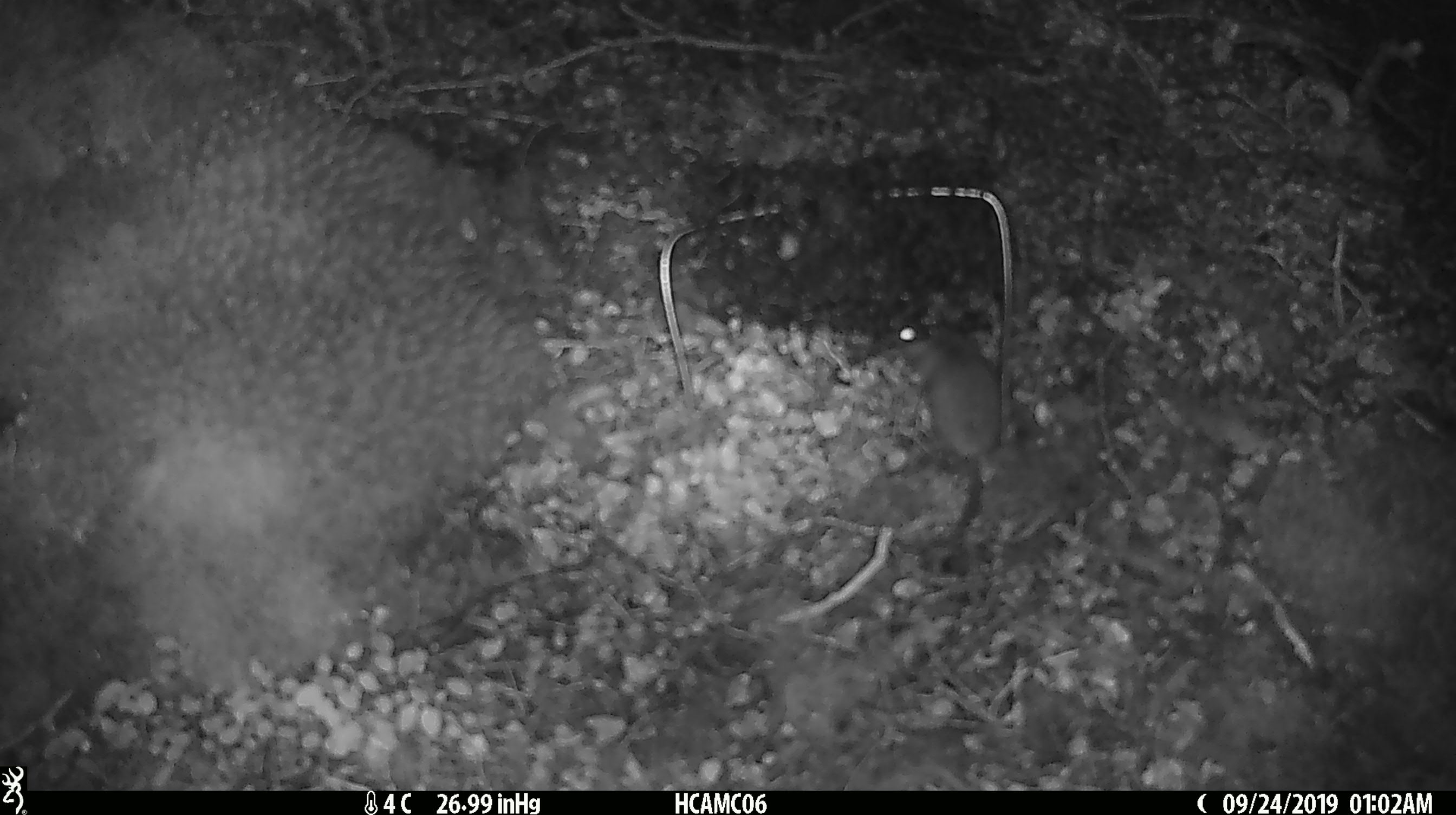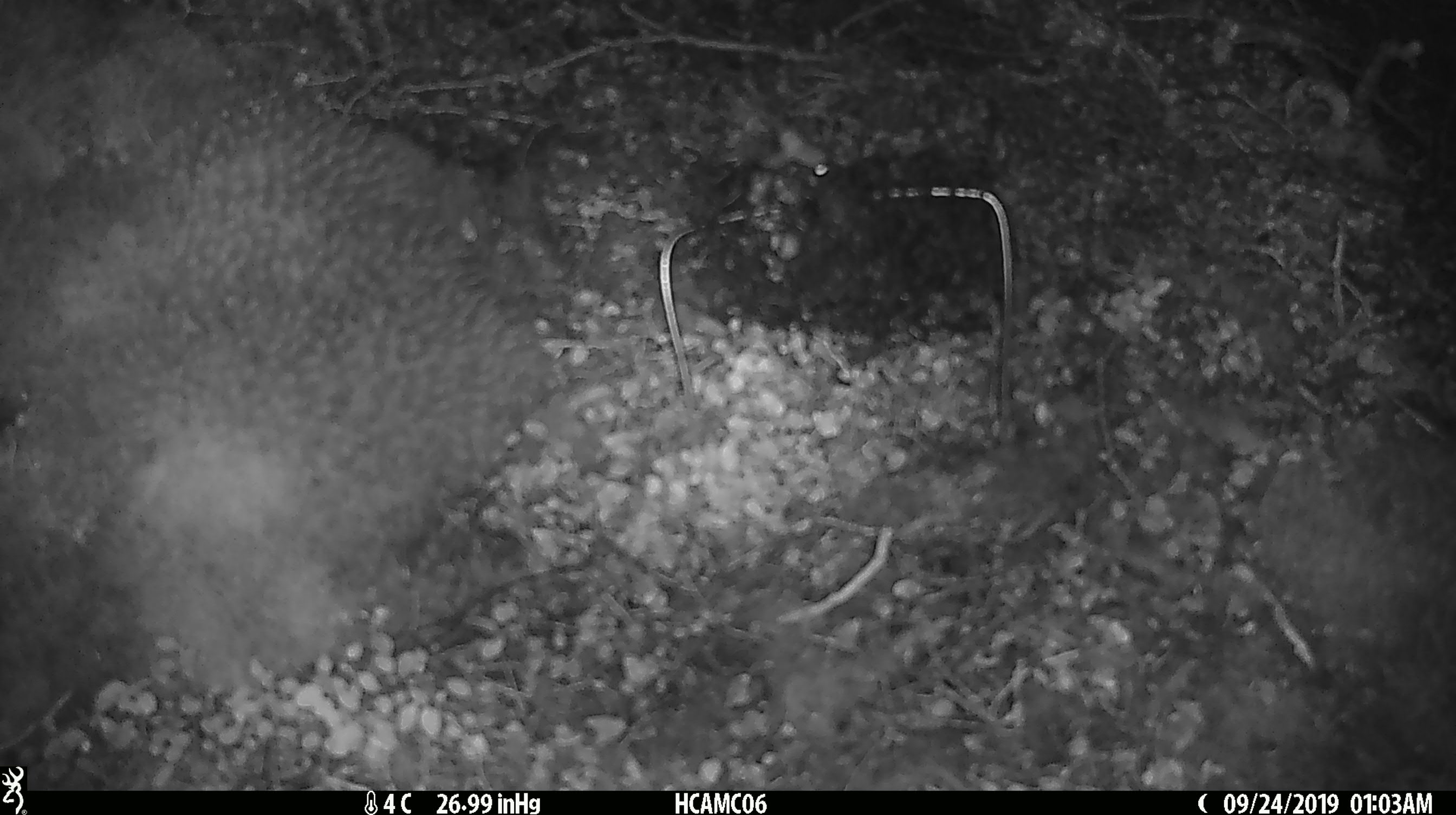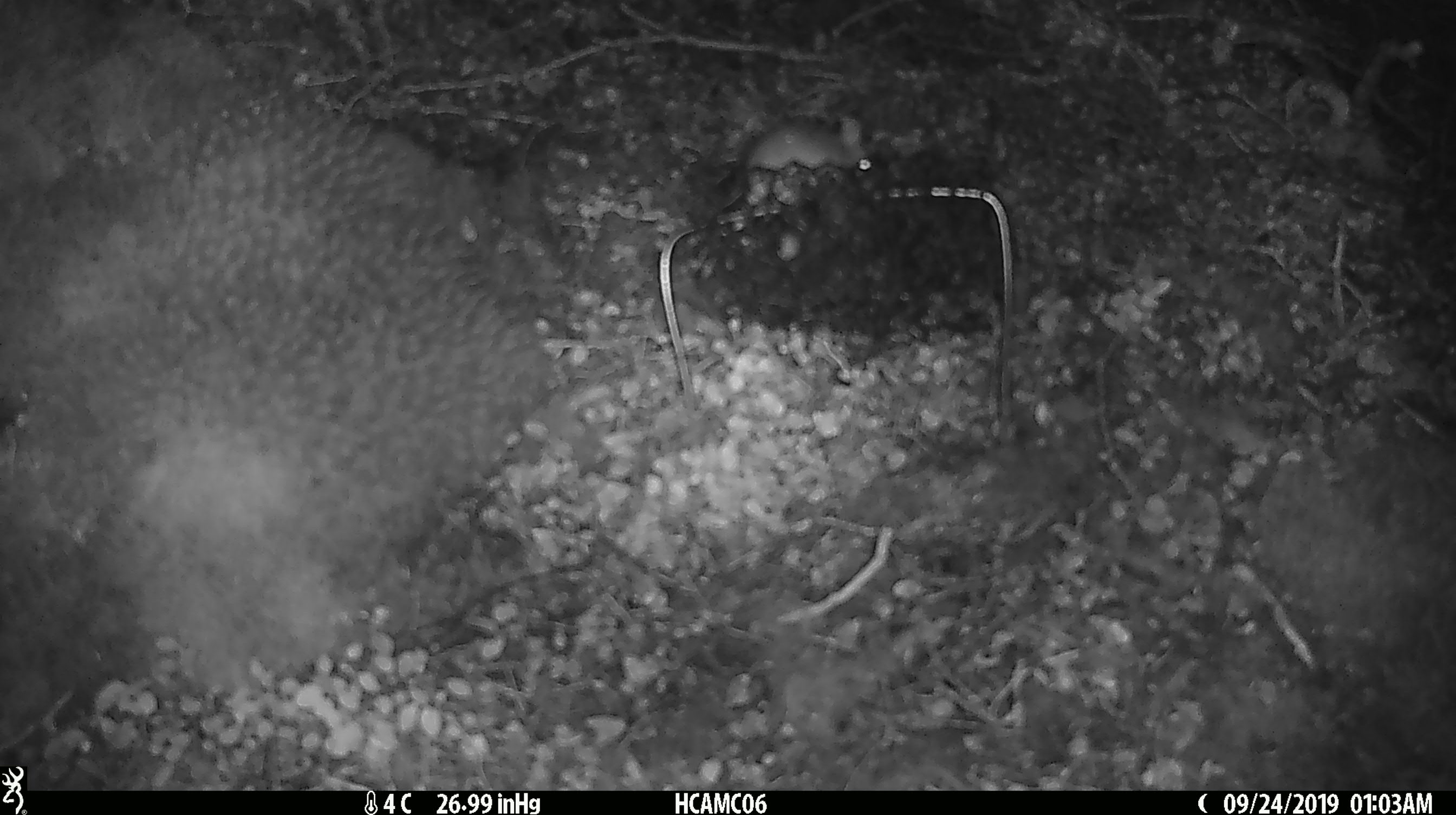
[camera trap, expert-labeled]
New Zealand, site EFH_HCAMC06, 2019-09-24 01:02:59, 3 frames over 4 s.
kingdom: Animalia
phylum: Chordata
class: Mammalia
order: Rodentia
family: Muridae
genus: Mus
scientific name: Mus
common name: mouse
Mouse (Mus).